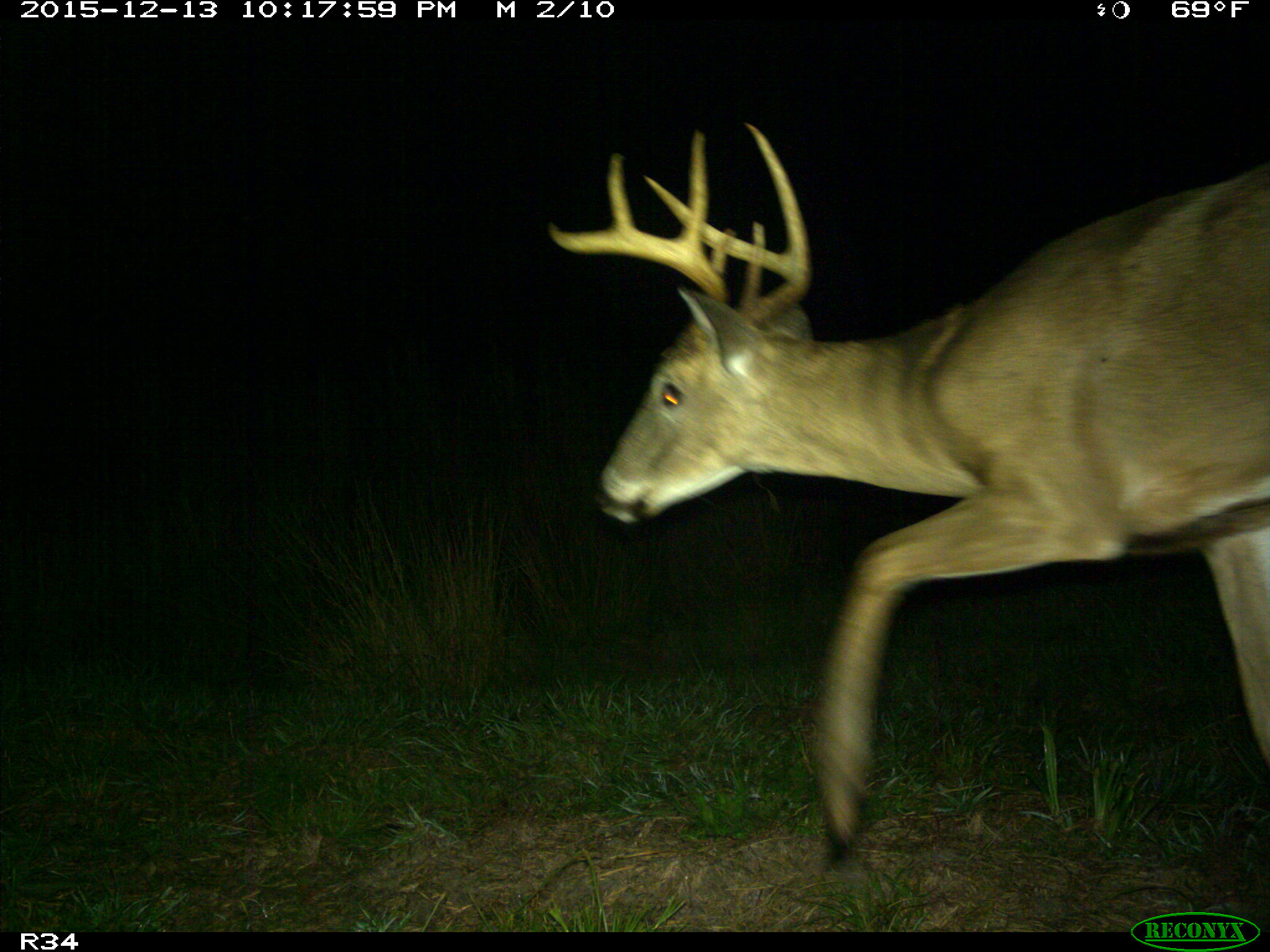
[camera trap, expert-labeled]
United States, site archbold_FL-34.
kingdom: Animalia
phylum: Chordata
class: Mammalia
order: Artiodactyla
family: Cervidae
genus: Odocoileus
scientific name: Odocoileus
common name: deer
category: unidentified deer